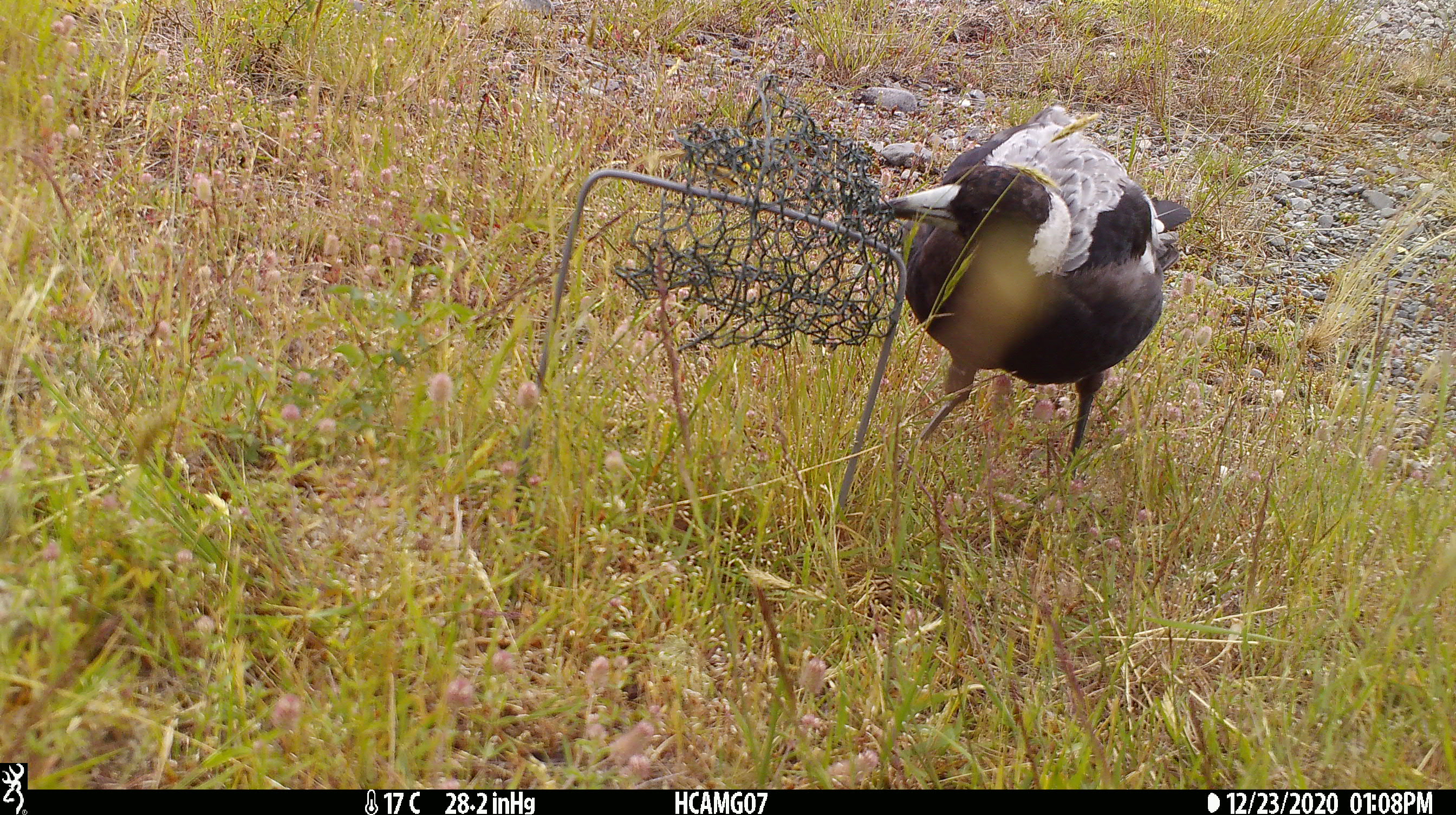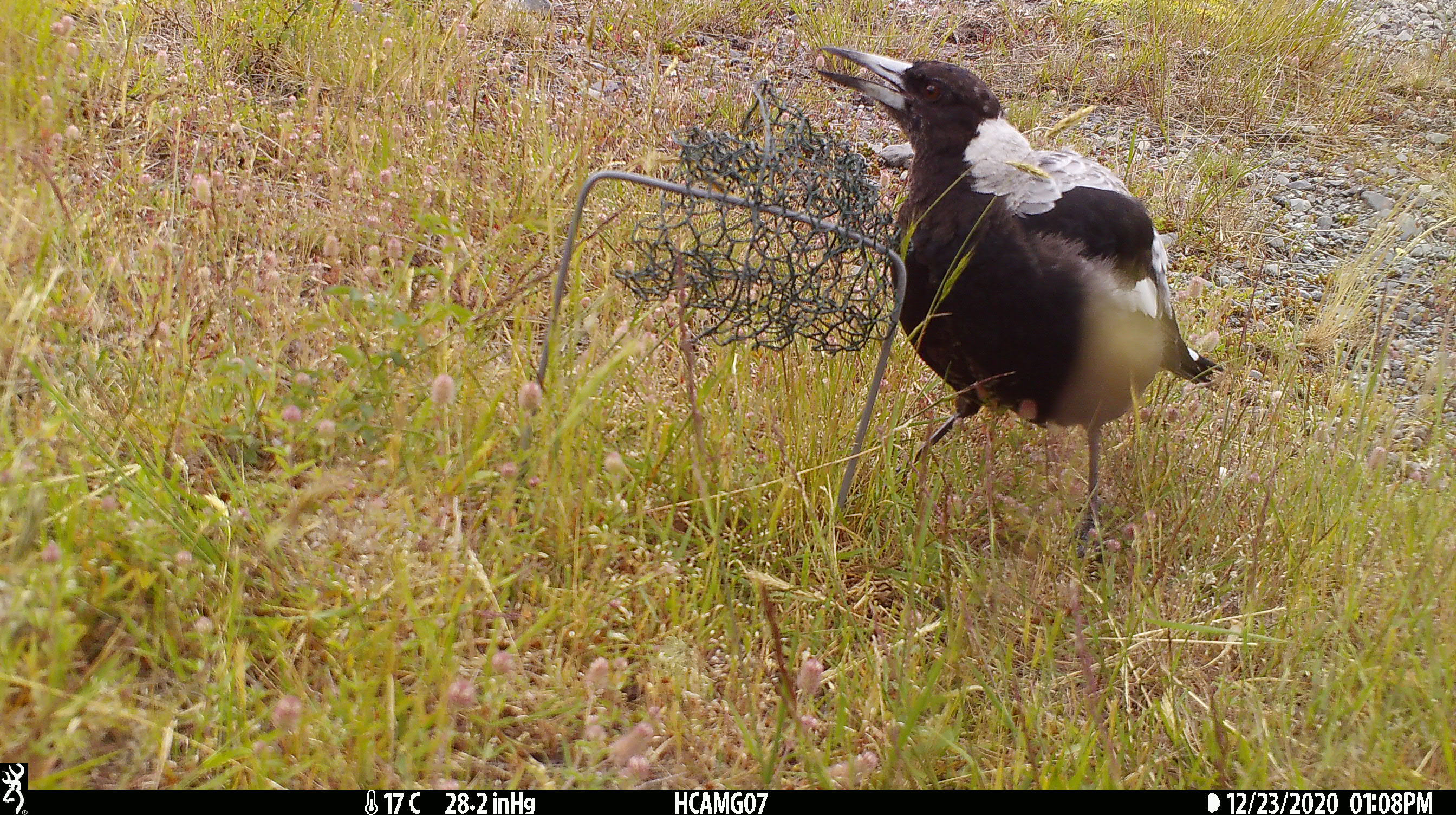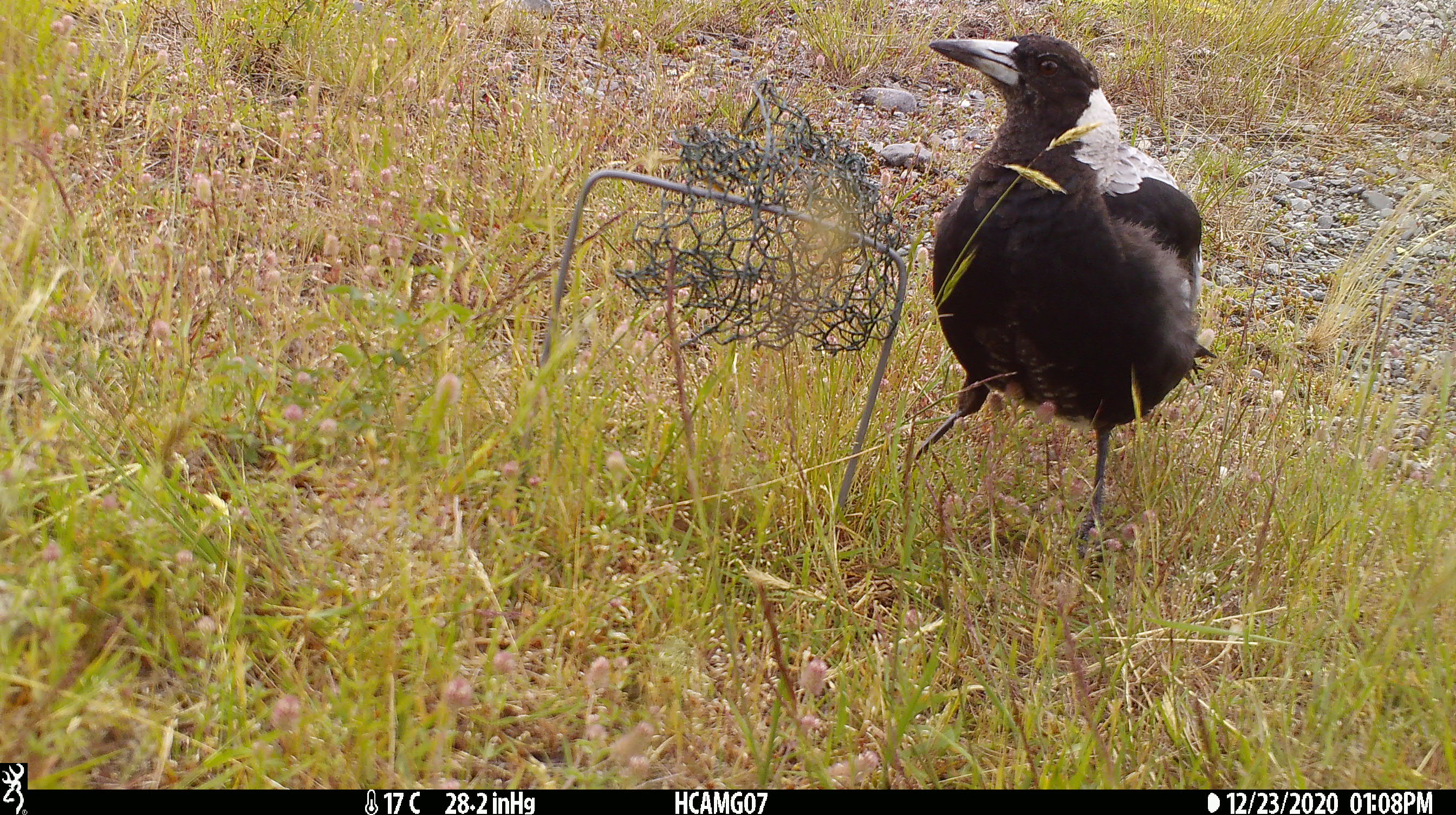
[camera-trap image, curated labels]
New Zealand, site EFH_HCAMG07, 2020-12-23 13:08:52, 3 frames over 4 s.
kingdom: Animalia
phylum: Chordata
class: Aves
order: Passeriformes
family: Artamidae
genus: Gymnorhina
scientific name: Gymnorhina tibicen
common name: australian magpie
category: magpie